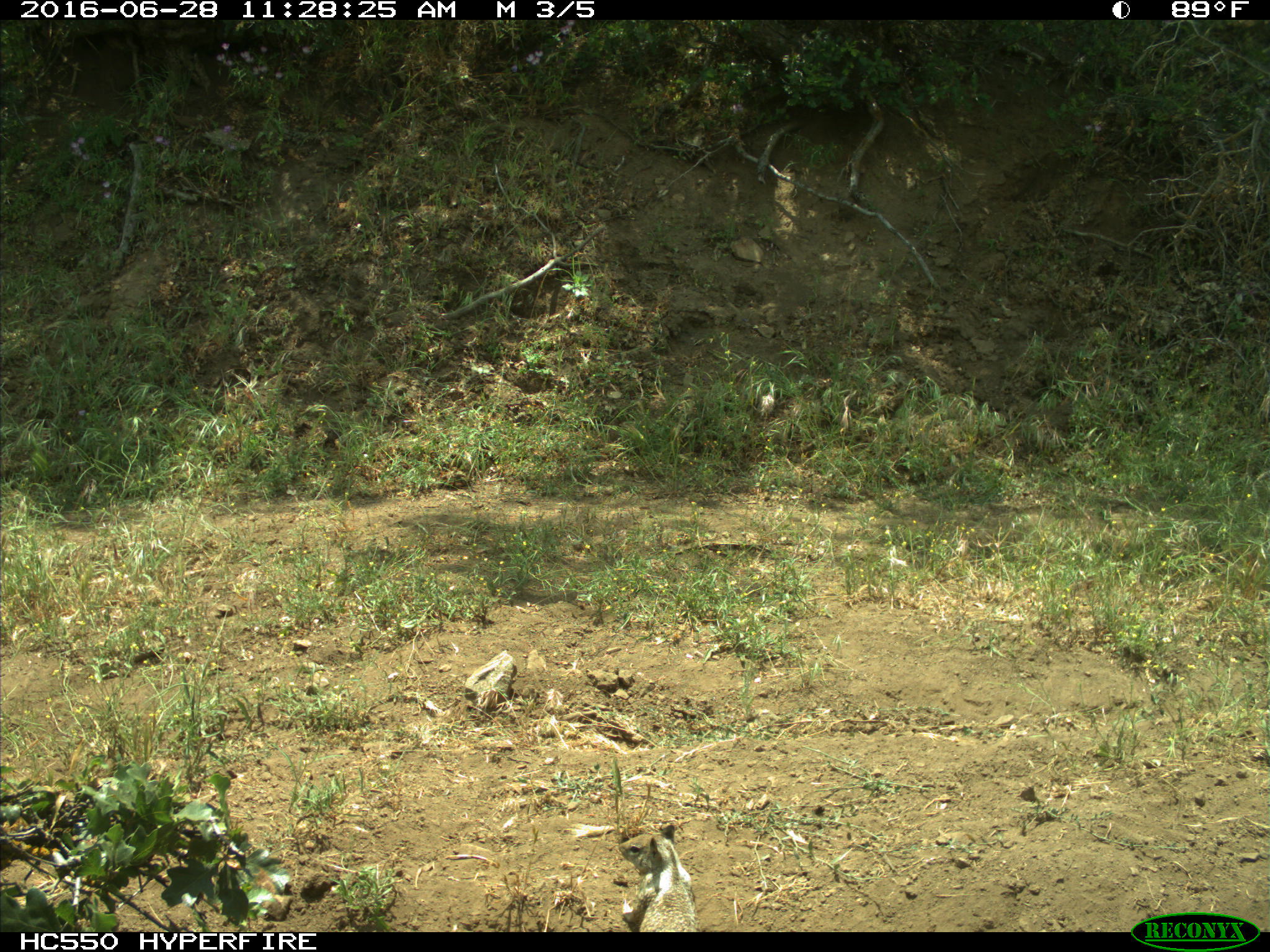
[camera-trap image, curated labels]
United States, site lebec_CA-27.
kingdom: Animalia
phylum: Chordata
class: Mammalia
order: Rodentia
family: Sciuridae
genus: Otospermophilus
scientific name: Otospermophilus beecheyi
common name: california ground squirrel